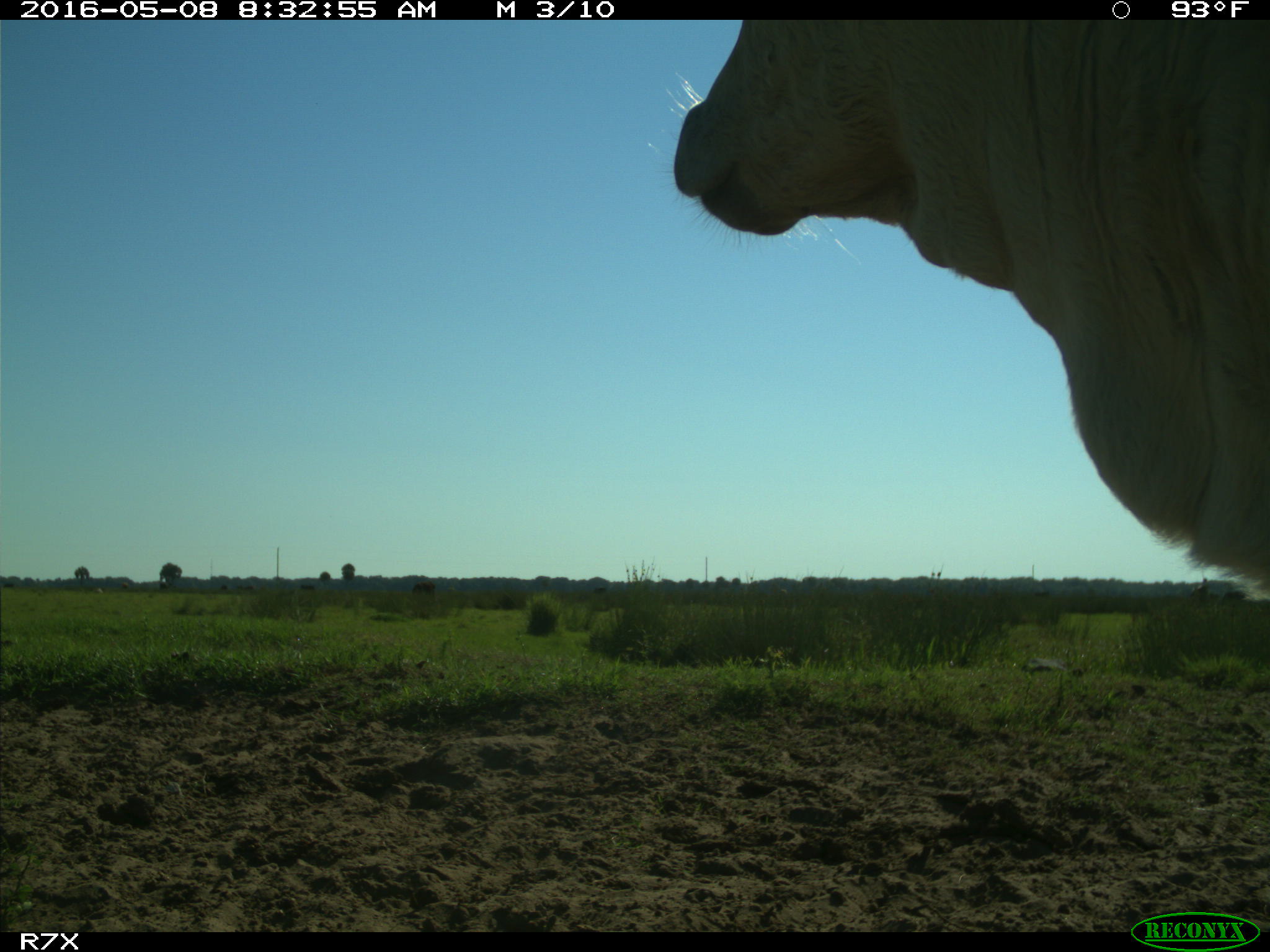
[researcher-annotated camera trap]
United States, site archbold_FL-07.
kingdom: Animalia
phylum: Chordata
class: Mammalia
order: Artiodactyla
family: Bovidae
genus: Bos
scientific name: Bos taurus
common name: domestic cow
Bos taurus (domestic cow).